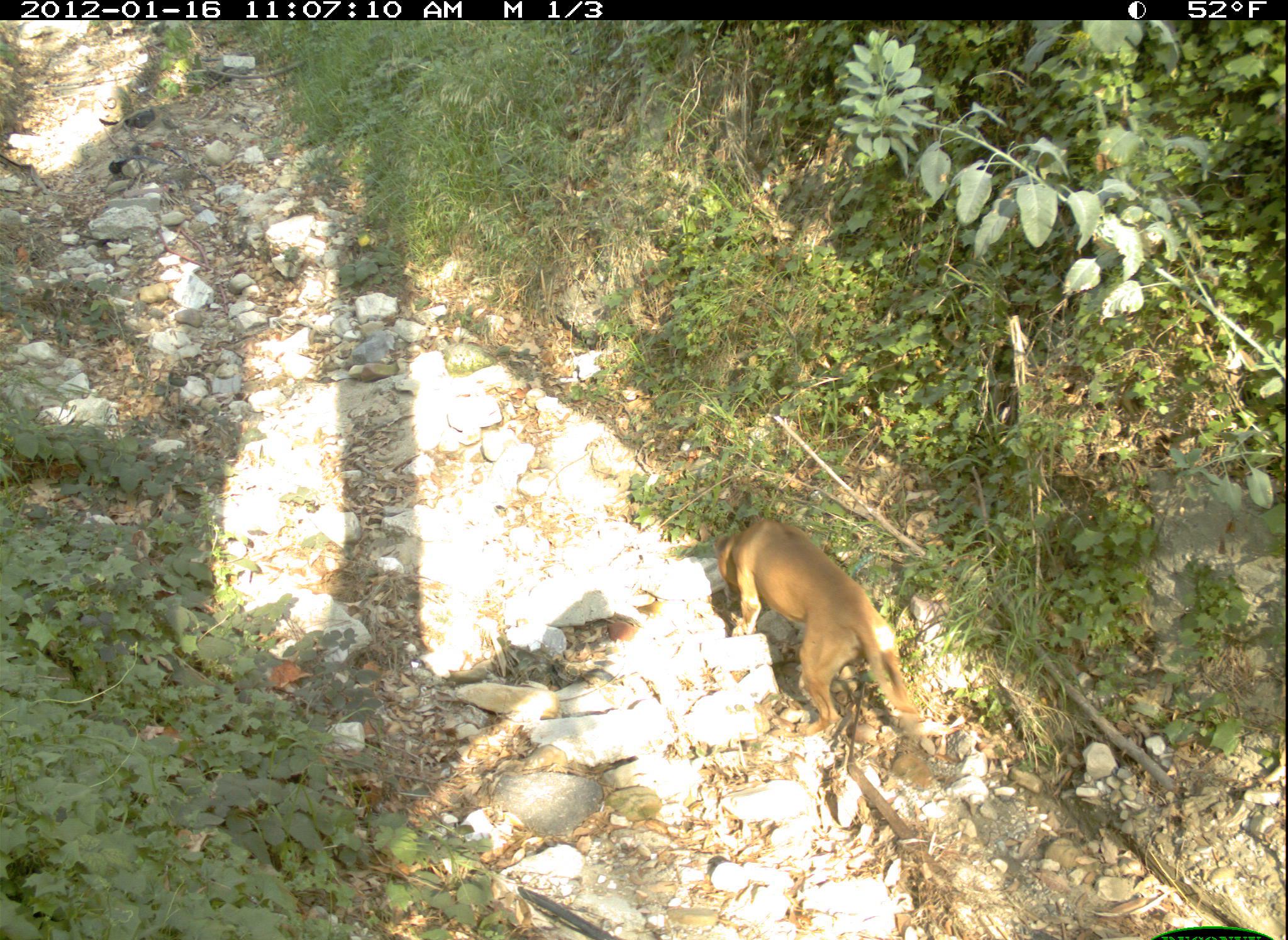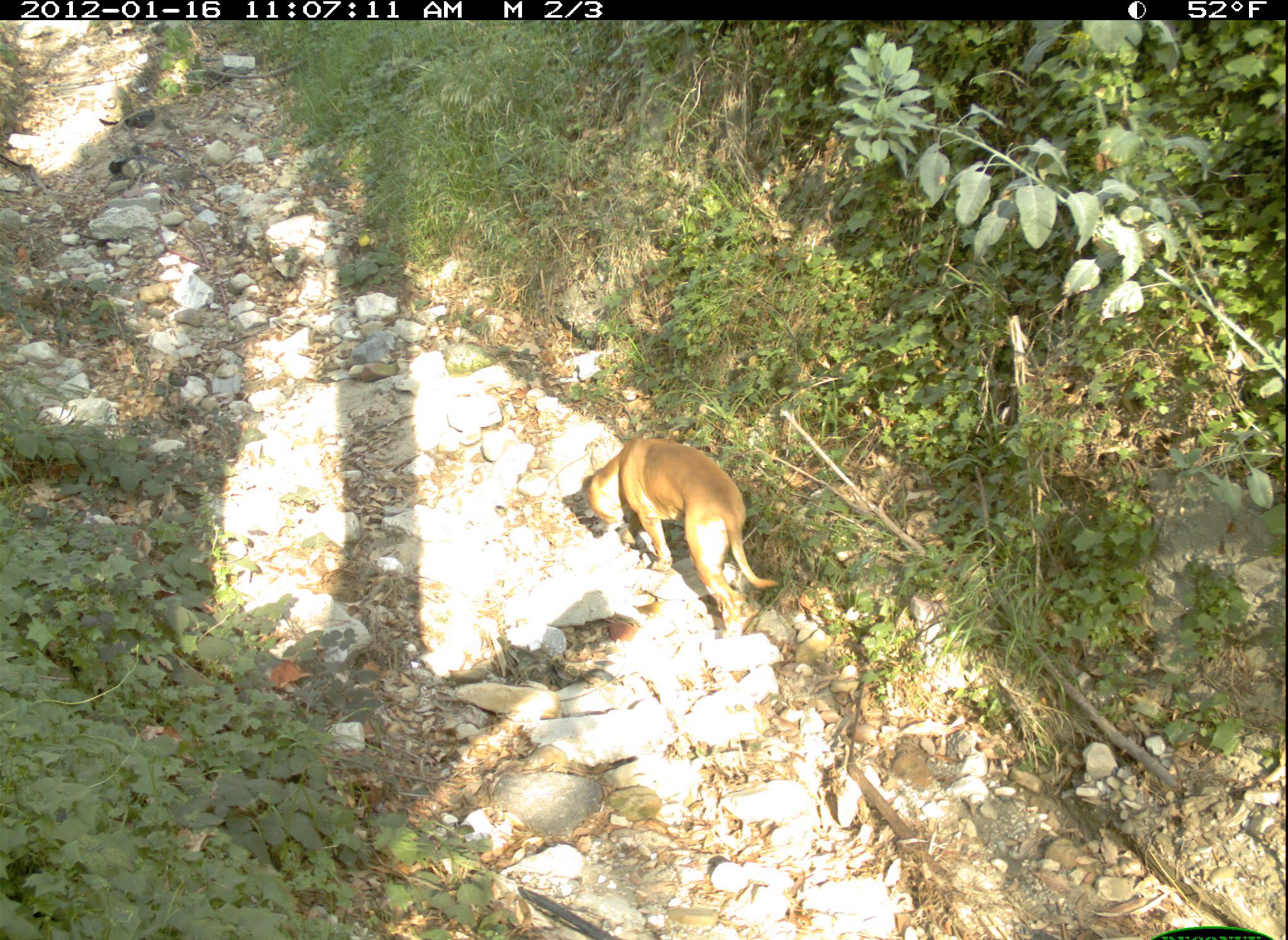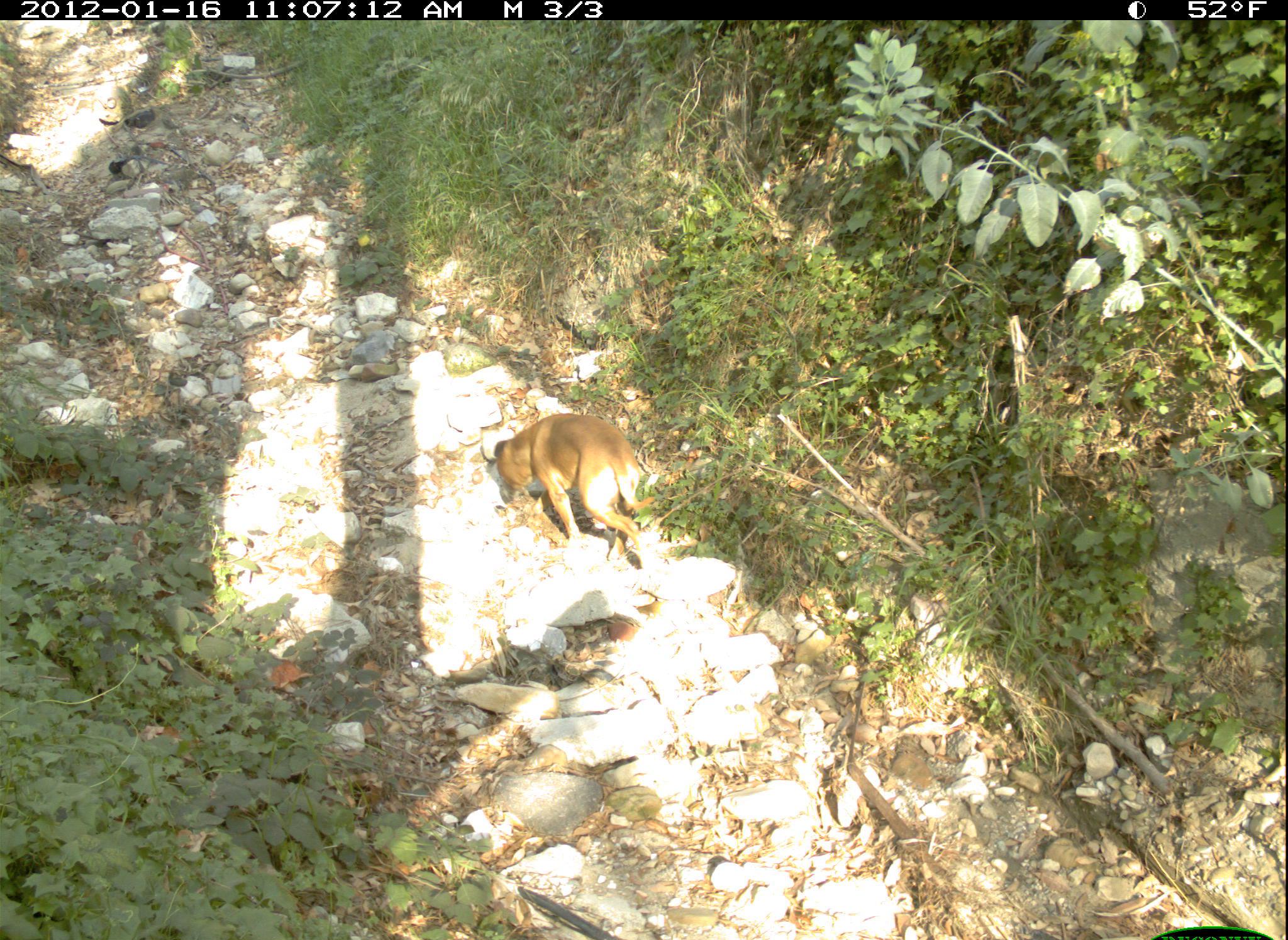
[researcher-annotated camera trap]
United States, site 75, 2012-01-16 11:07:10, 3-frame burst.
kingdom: Animalia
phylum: Chordata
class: Mammalia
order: Carnivora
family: Canidae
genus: Canis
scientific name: Canis familiaris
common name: domestic dog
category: dog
Dog (domestic dog) (Canis familiaris).